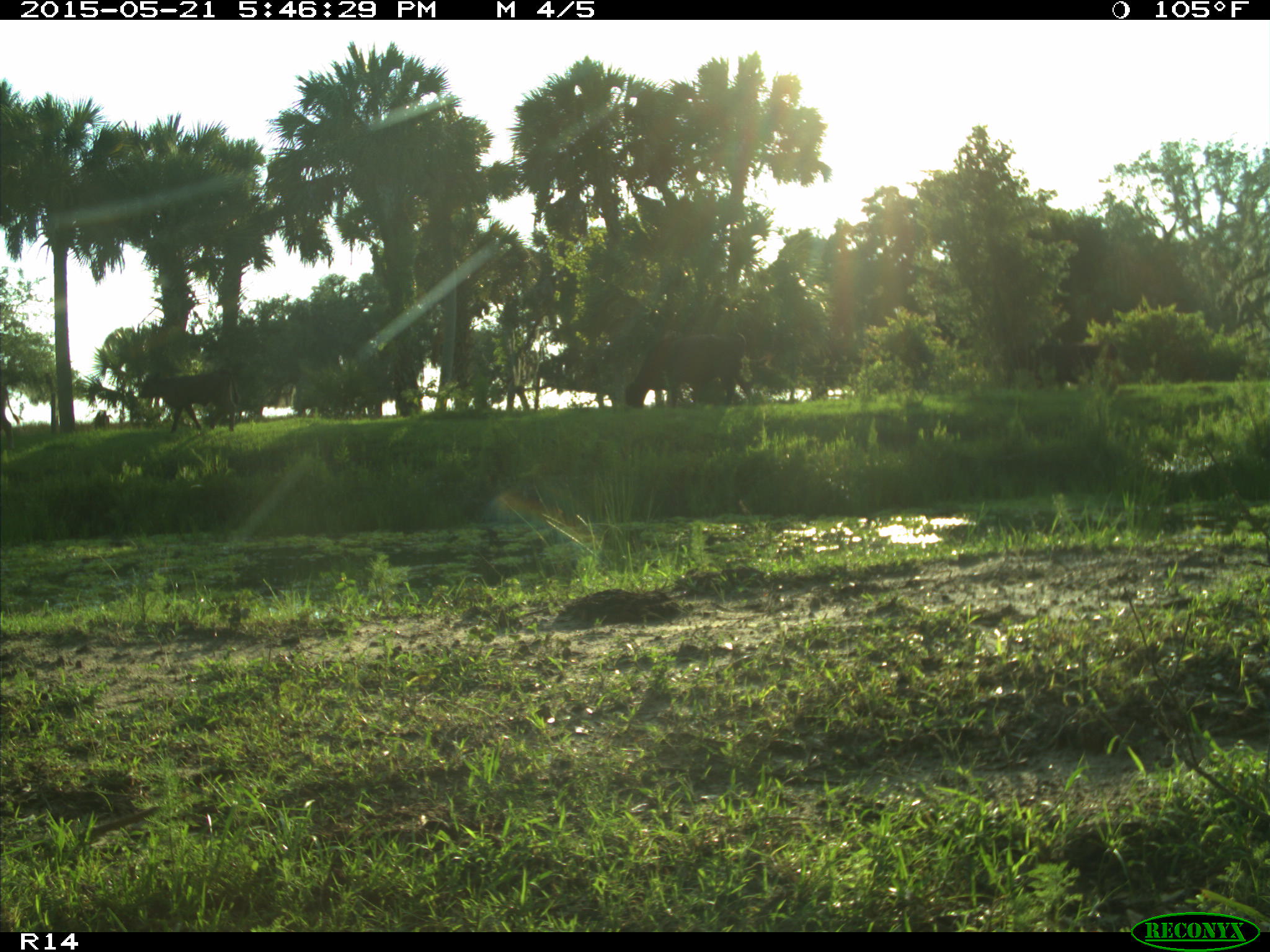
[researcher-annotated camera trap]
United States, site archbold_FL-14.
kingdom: Animalia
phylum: Chordata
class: Mammalia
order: Artiodactyla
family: Bovidae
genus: Bos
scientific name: Bos taurus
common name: domestic cow